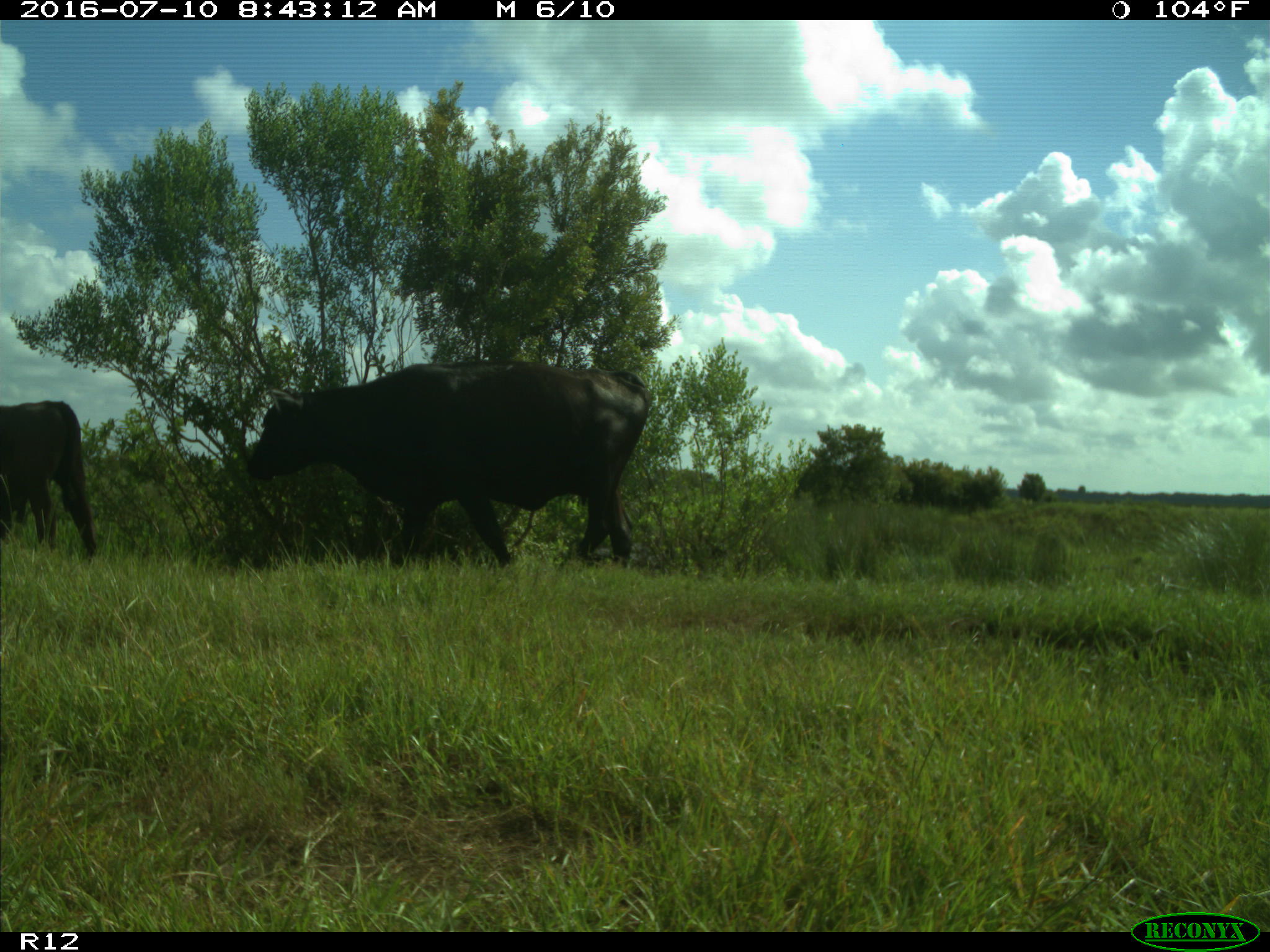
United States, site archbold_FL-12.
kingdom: Animalia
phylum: Chordata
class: Mammalia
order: Artiodactyla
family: Bovidae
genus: Bos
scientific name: Bos taurus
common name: domestic cow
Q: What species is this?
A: Bos taurus (domestic cow).